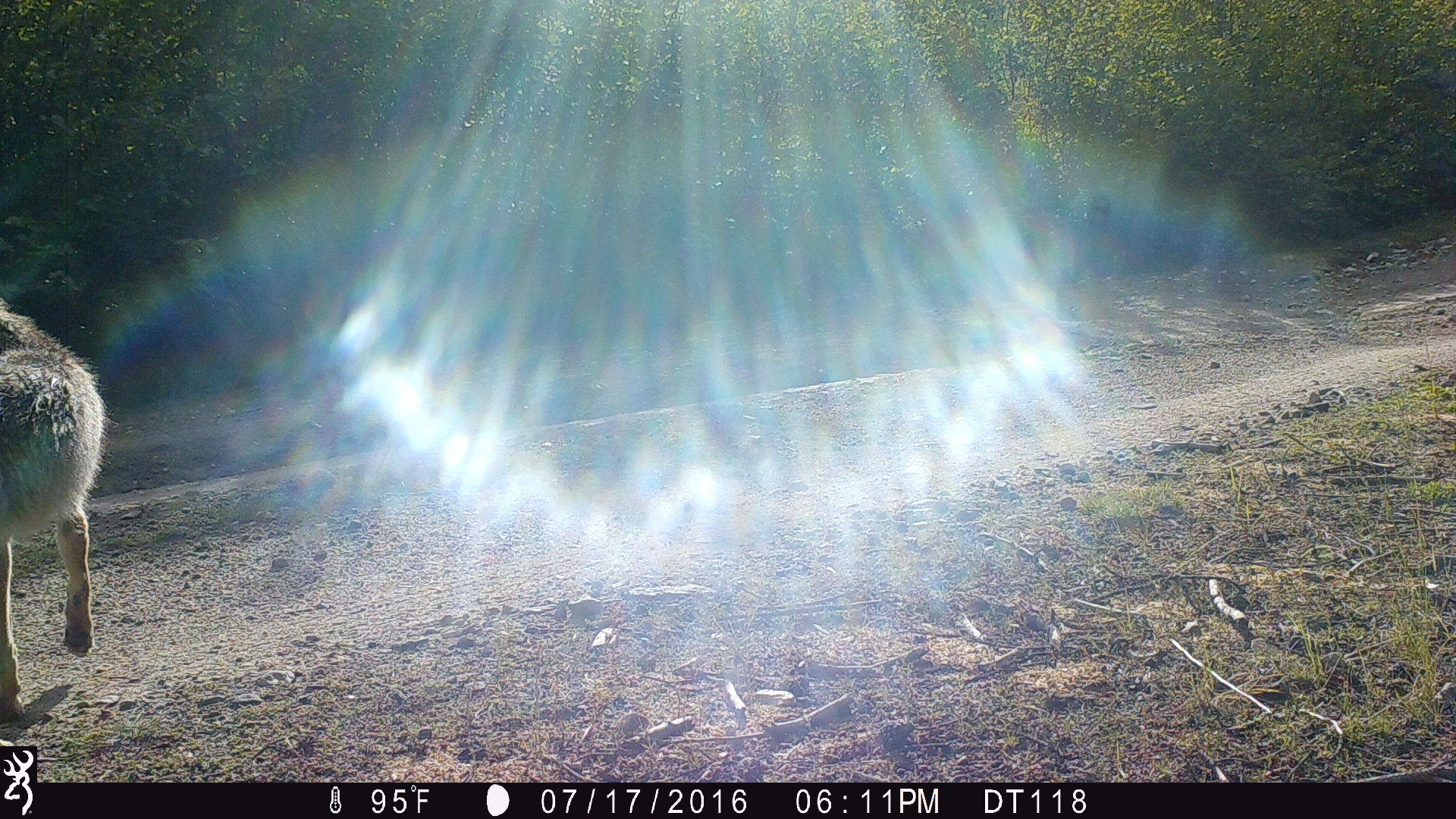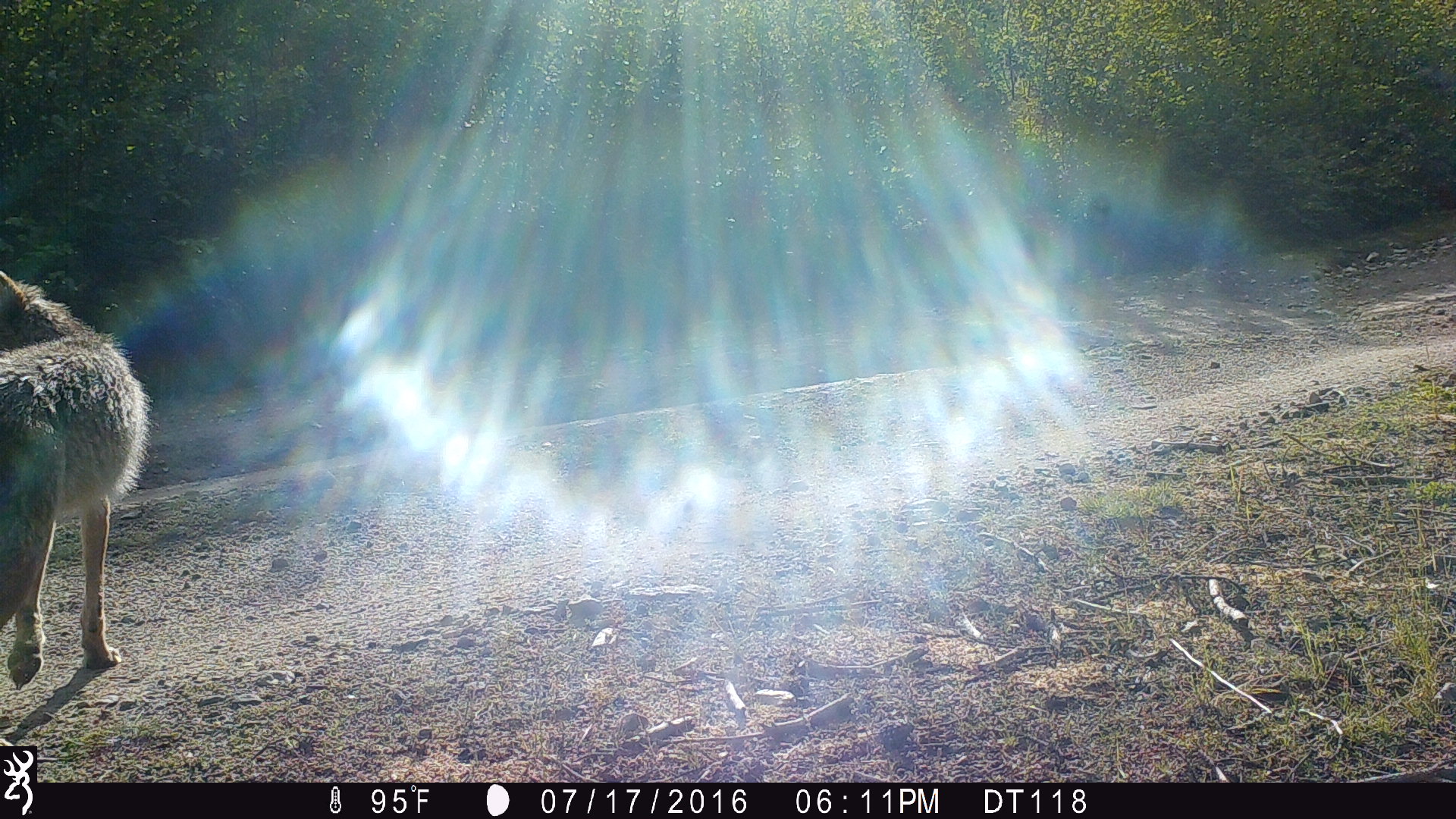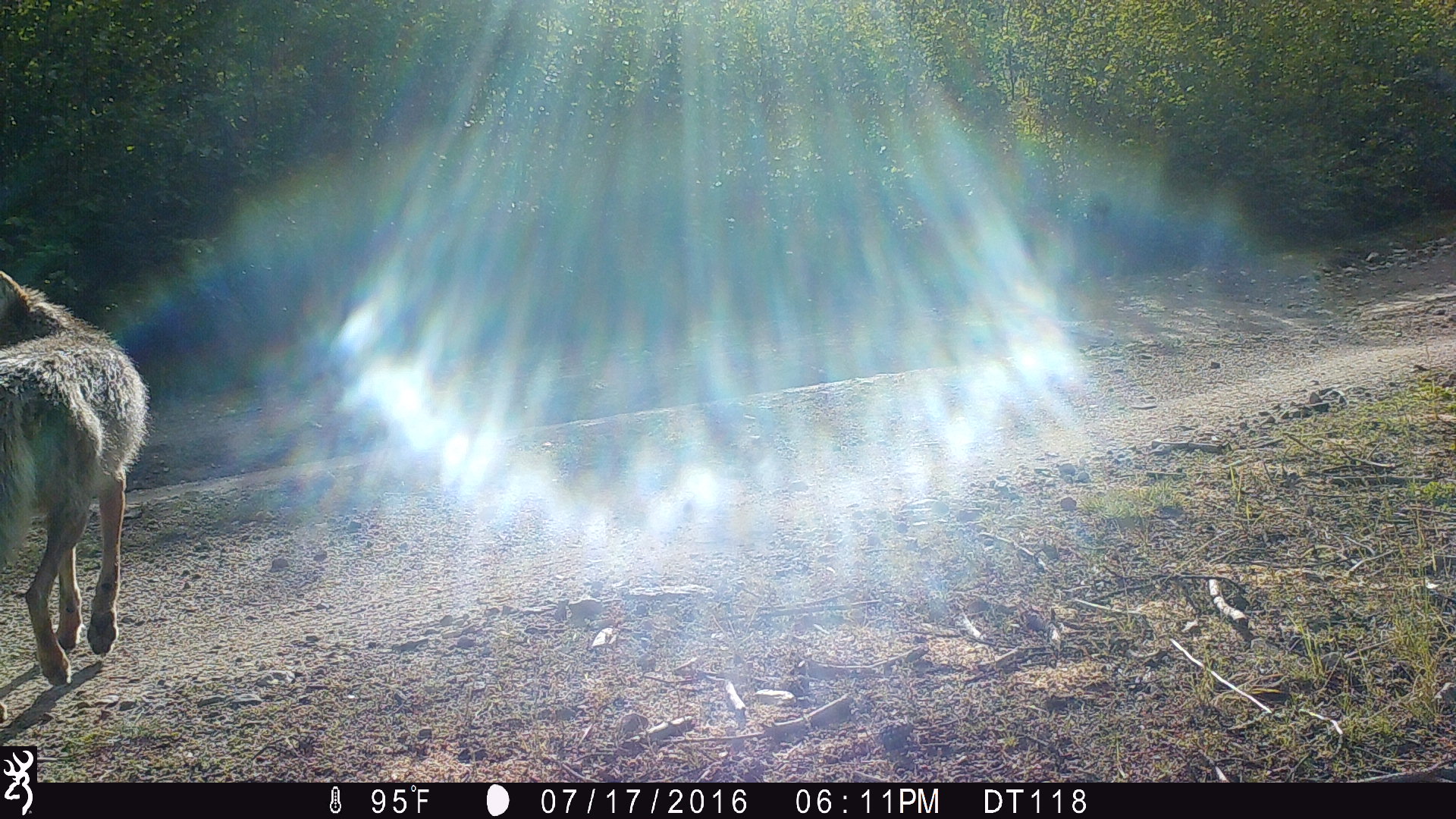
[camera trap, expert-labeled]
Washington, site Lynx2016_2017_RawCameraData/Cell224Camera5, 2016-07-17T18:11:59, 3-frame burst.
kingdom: Animalia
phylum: Chordata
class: Mammalia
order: Carnivora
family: Canidae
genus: Canis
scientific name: Canis latrans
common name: coyote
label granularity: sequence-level